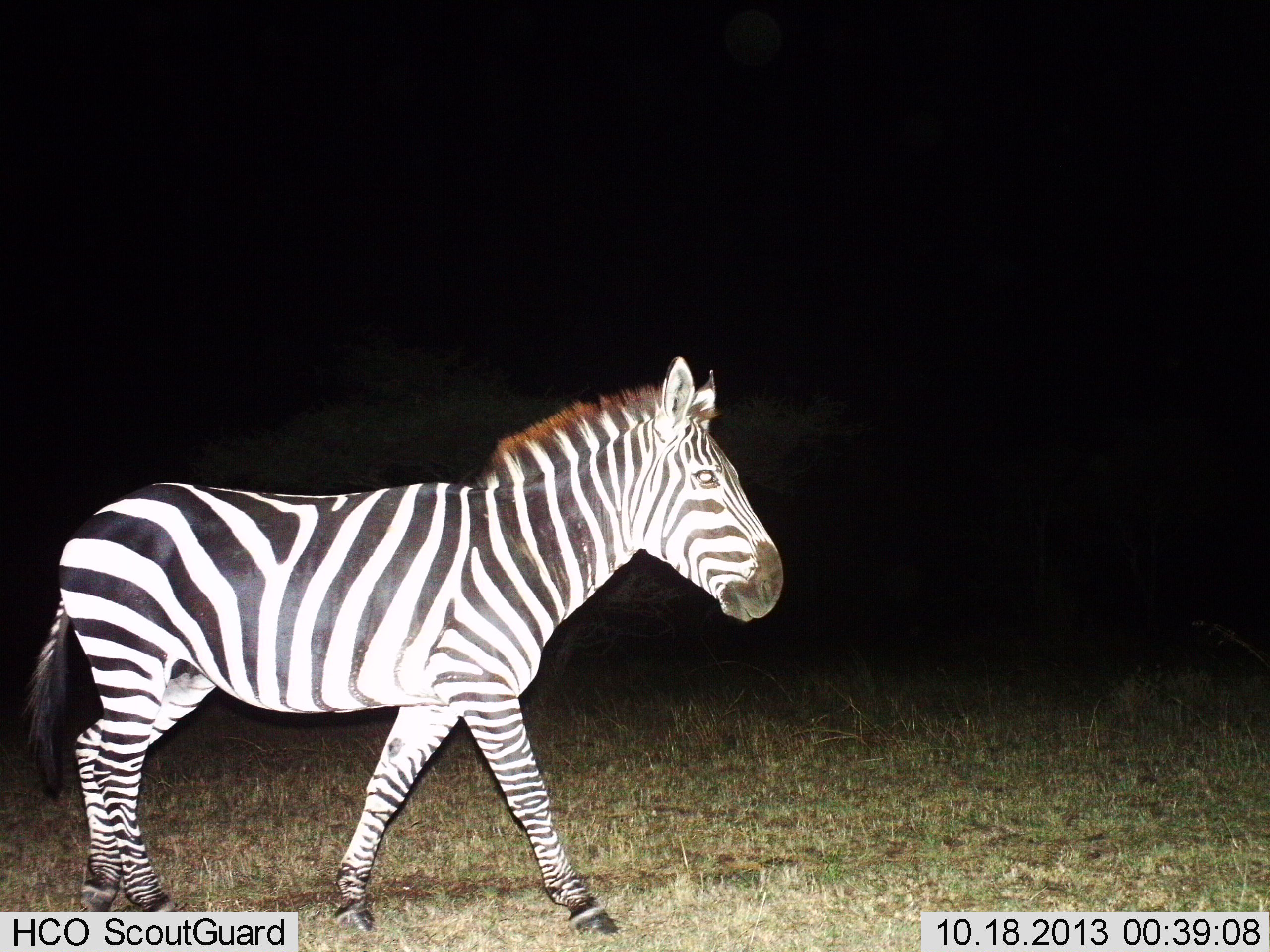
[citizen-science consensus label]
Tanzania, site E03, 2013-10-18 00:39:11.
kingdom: Animalia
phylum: Chordata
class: Mammalia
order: Perissodactyla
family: Equidae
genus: Equus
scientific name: Equus quagga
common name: plains zebra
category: zebra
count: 1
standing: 30%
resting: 0%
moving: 80%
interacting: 0%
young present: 0%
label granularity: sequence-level